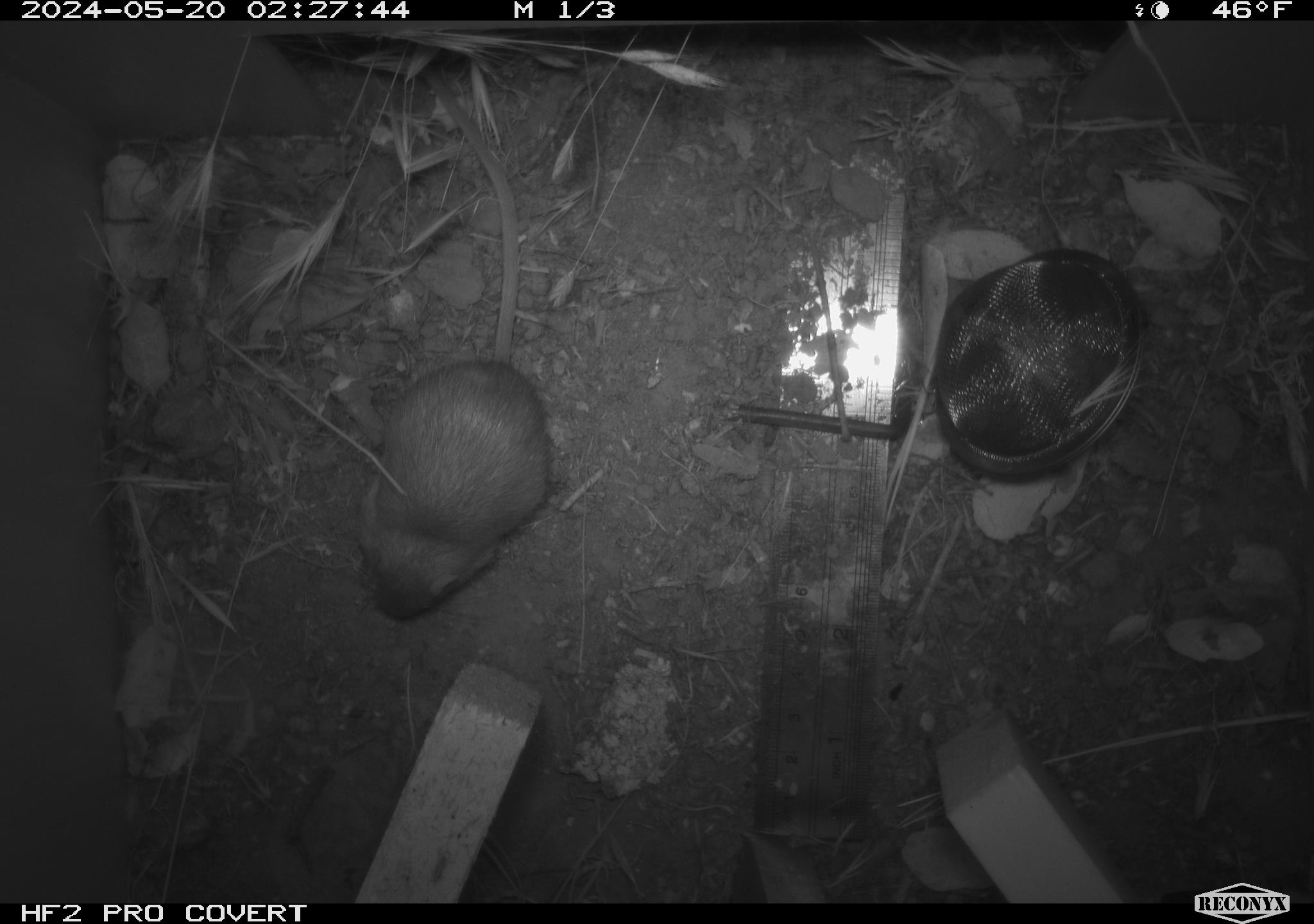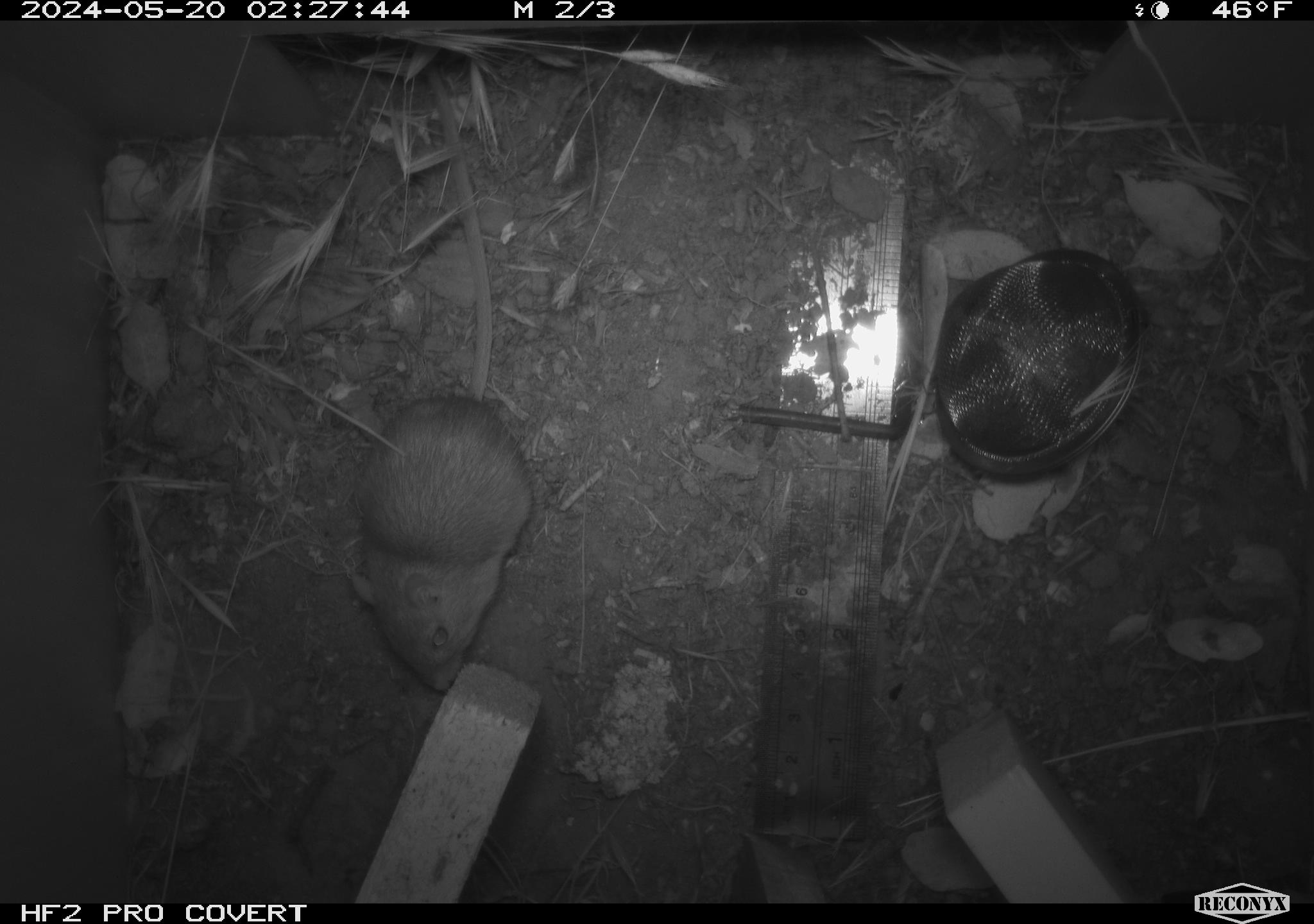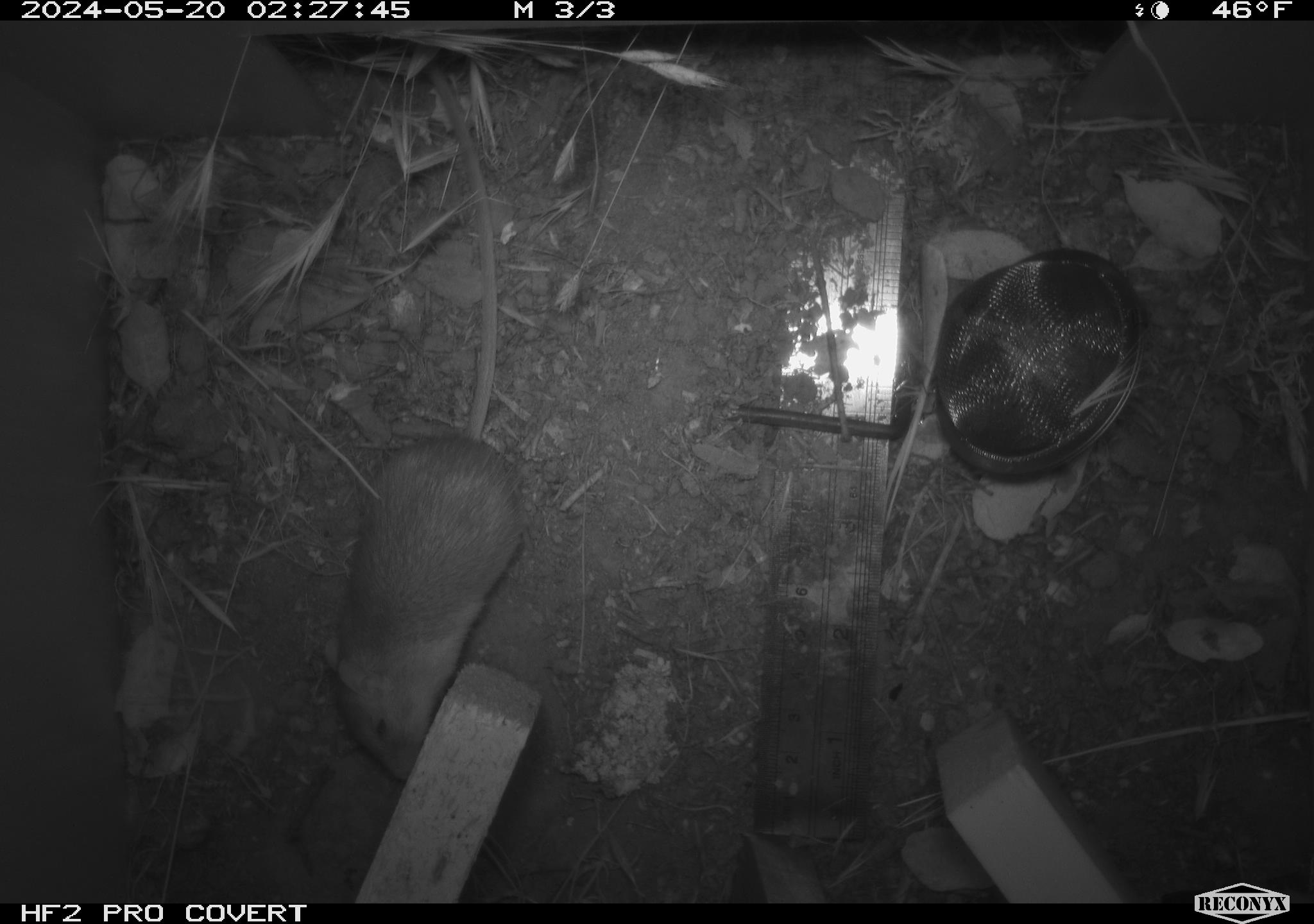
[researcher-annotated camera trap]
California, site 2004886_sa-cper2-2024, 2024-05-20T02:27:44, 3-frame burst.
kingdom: Animalia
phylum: Chordata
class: Mammalia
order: Rodentia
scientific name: Rodentia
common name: rodent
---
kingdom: Animalia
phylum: Chordata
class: Mammalia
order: Rodentia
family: Heteromyidae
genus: Dipodomys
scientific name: Dipodomys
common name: kangaroo rats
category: dipodomys species